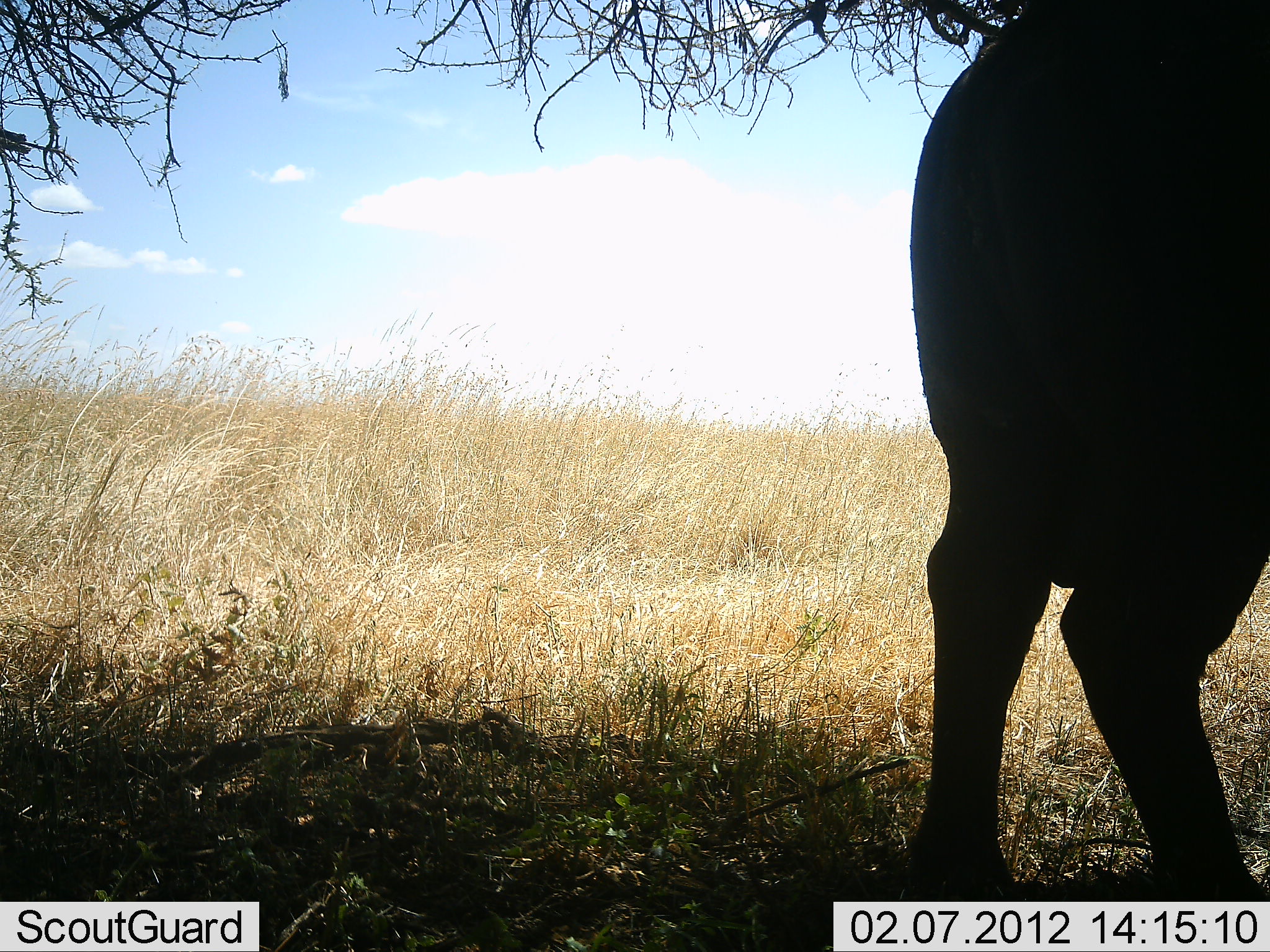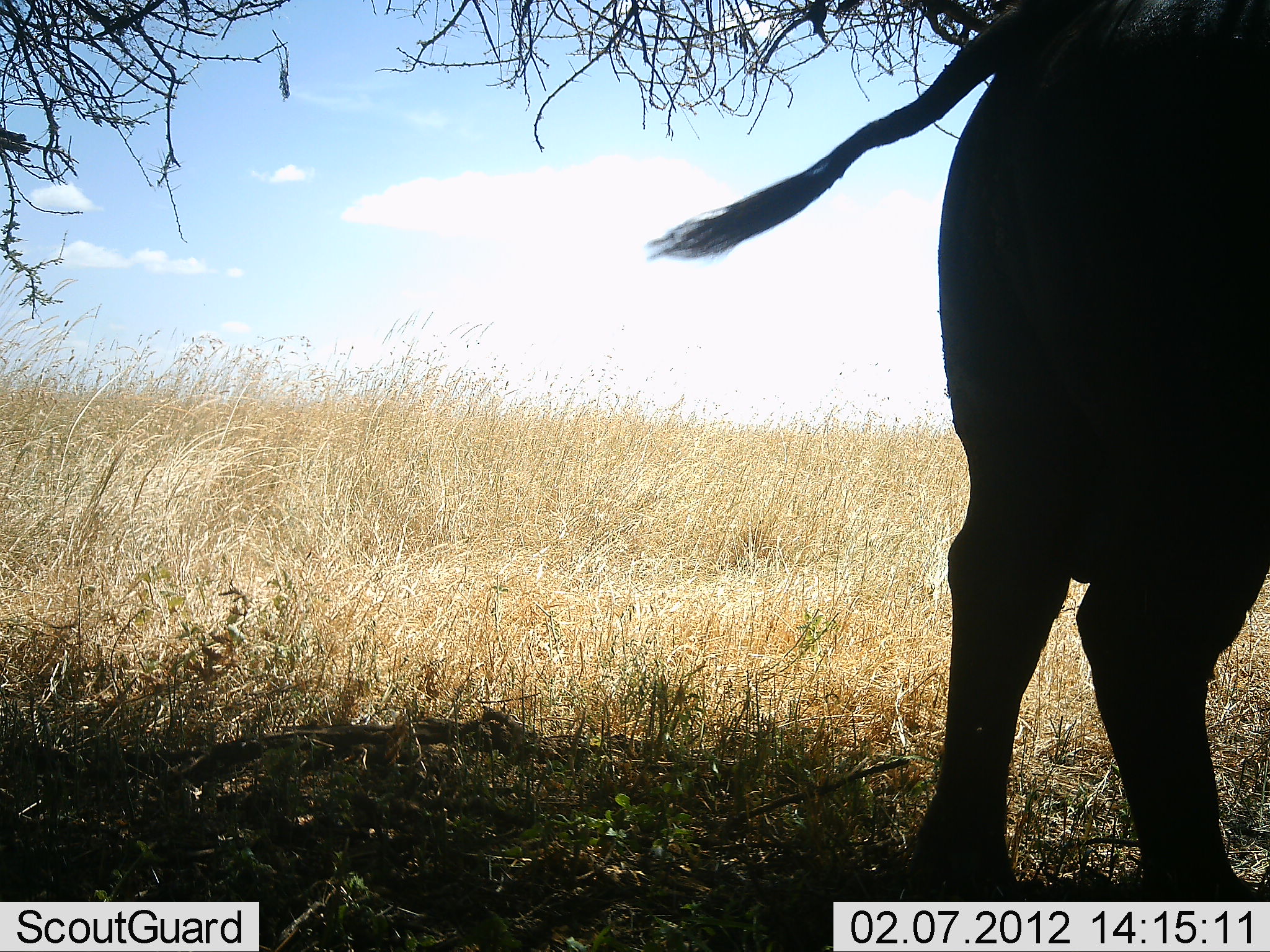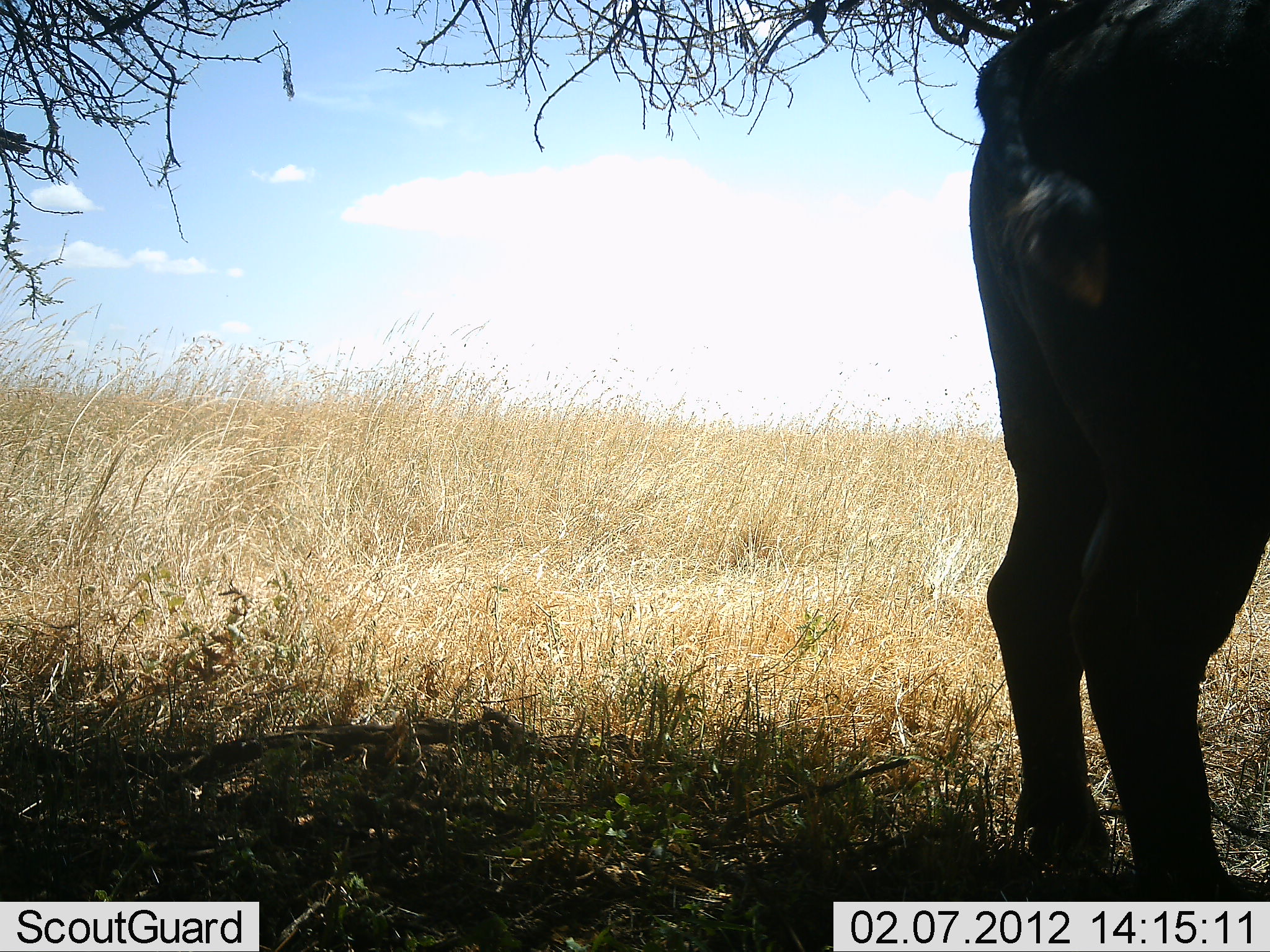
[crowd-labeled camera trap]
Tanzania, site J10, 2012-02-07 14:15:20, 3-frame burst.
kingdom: Animalia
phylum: Chordata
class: Mammalia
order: Artiodactyla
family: Bovidae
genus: Syncerus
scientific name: Syncerus caffer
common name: cape buffalo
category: buffalo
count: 1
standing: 87%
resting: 0%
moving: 17%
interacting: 0%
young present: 0%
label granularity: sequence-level